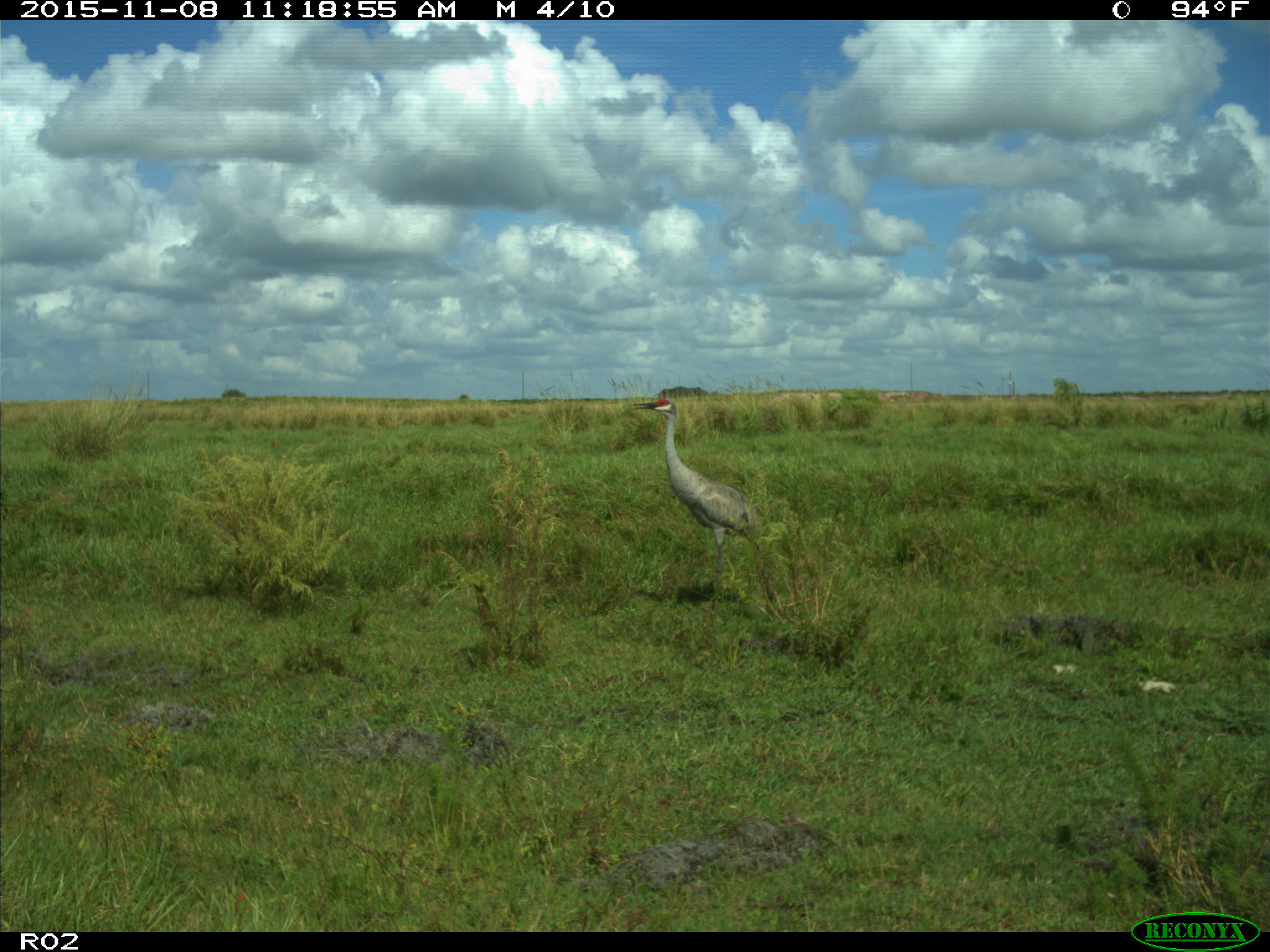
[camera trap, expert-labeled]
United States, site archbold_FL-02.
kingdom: Animalia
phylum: Chordata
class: Aves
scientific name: Aves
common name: birds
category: unidentified bird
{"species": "unidentified bird (birds) (Aves)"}